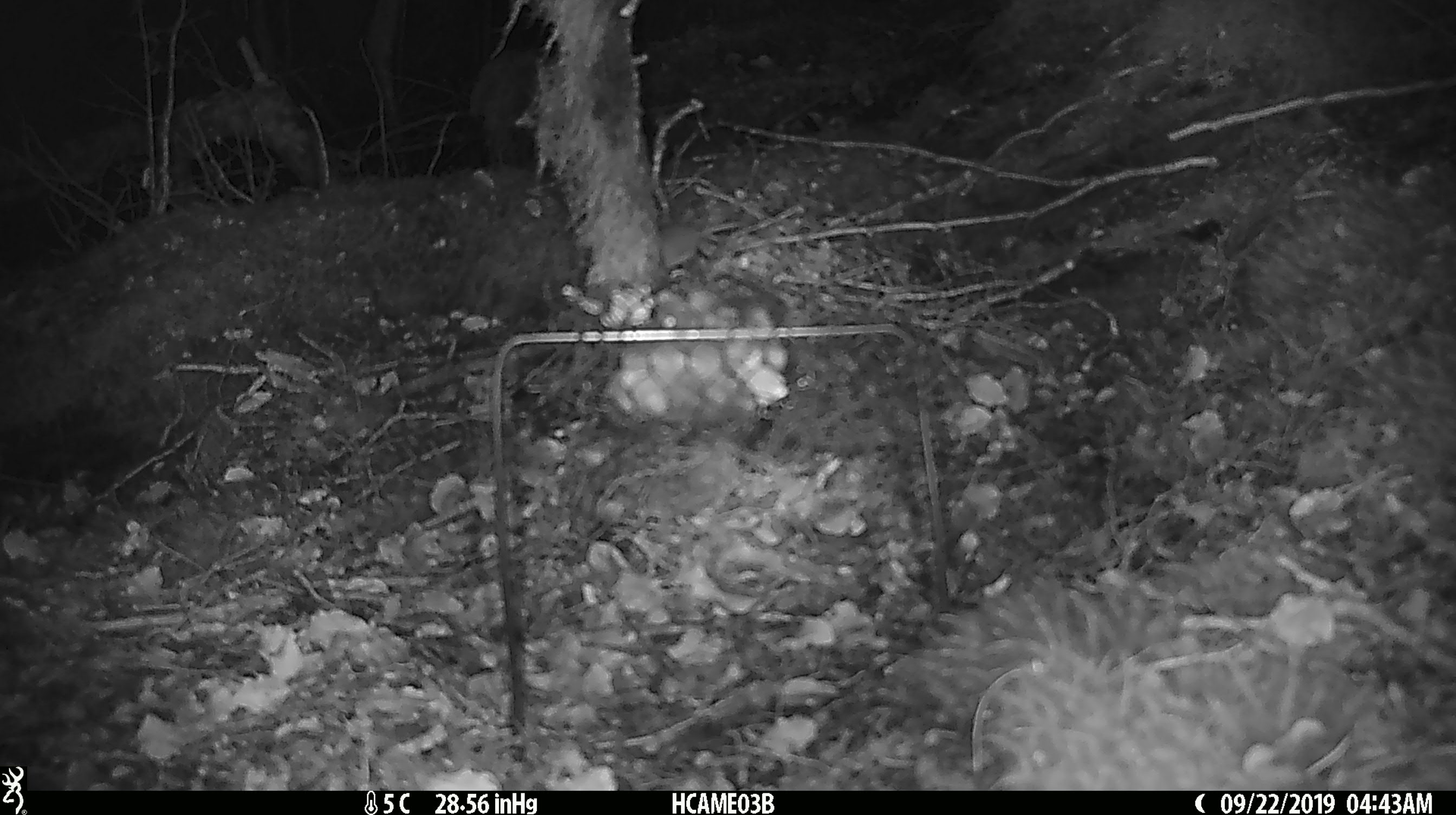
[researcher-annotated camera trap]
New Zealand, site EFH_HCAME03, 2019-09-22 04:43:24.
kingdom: Animalia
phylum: Chordata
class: Mammalia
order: Rodentia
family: Muridae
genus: Mus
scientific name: Mus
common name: mouse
Mouse (Mus).